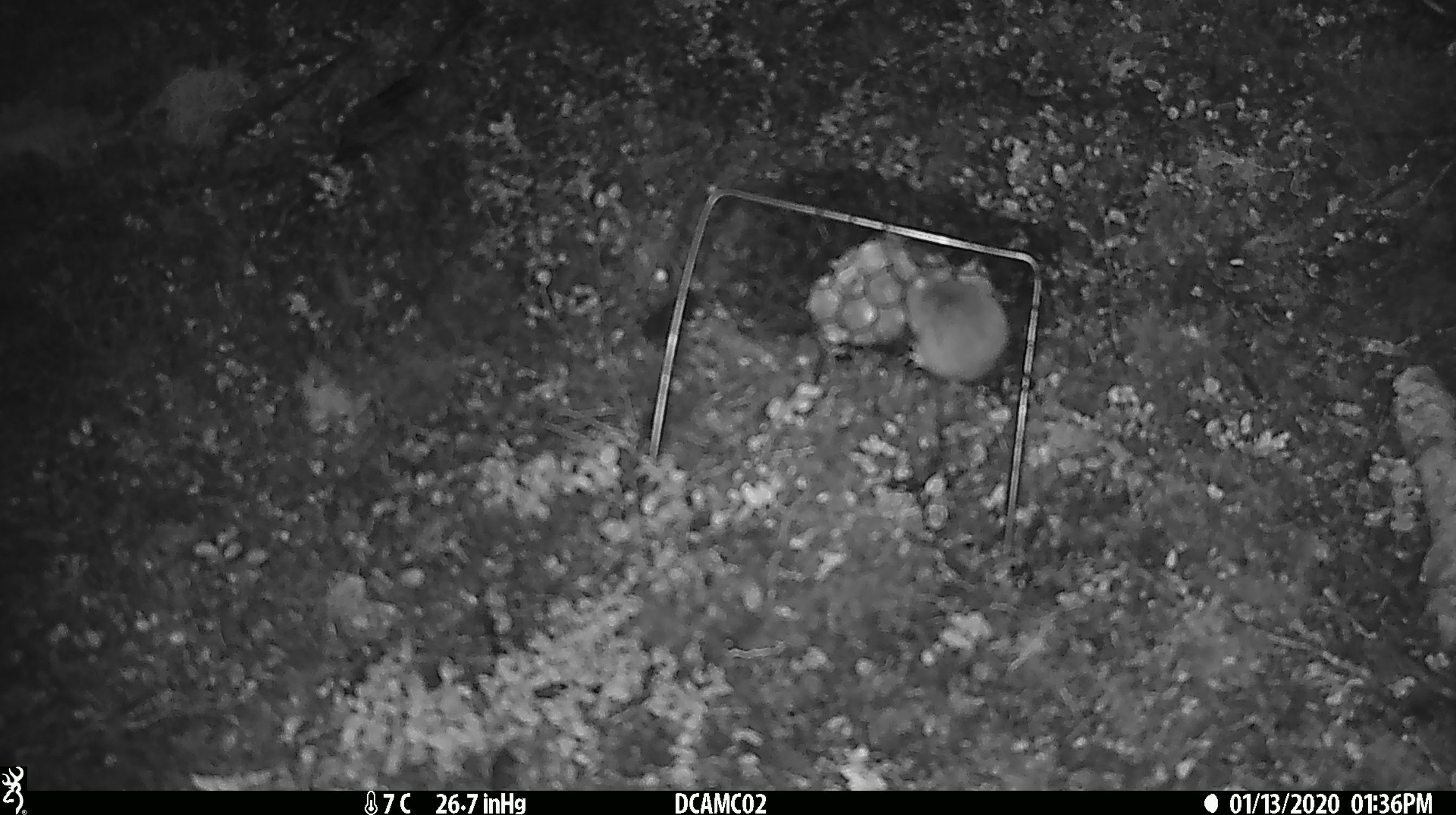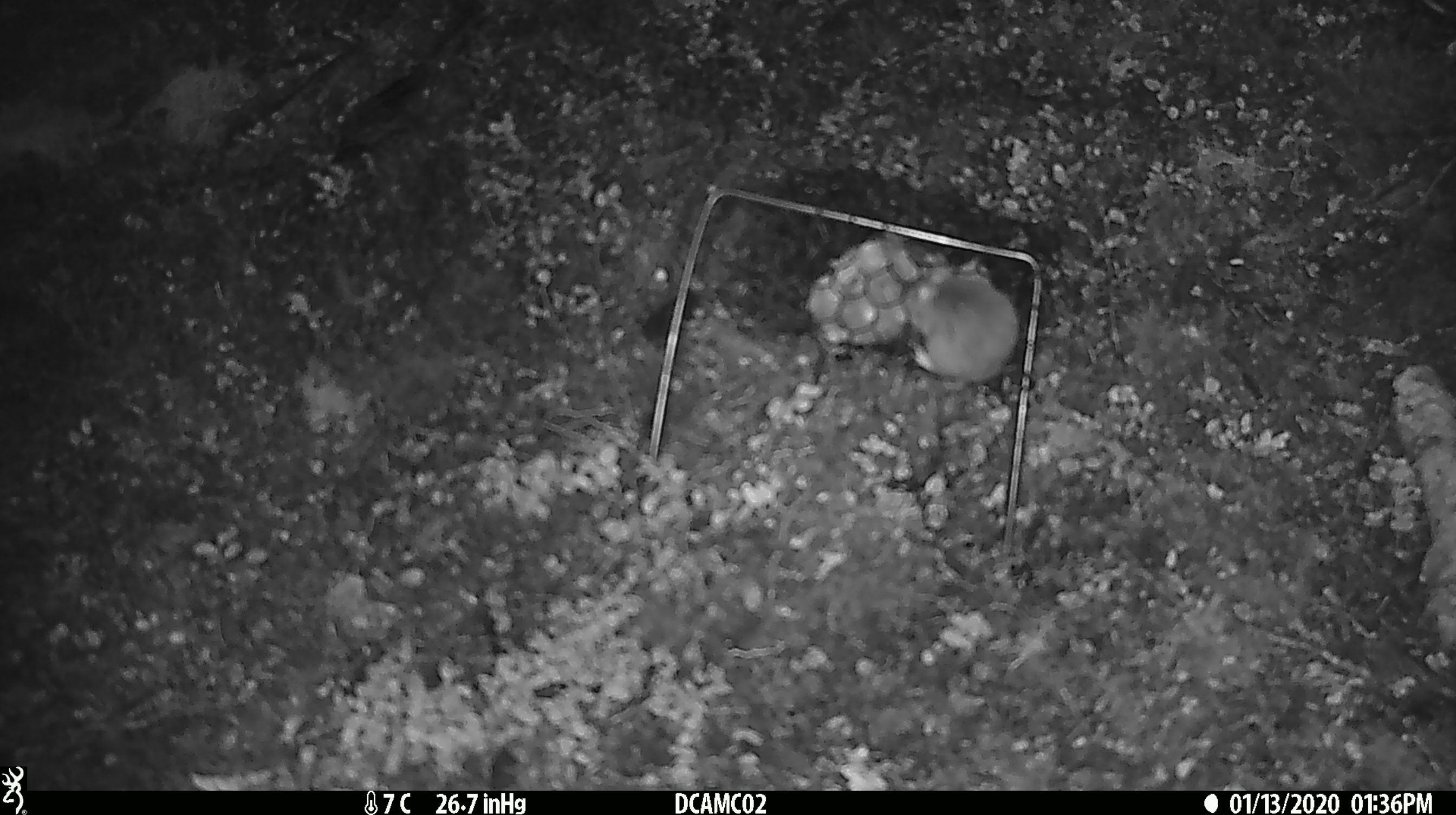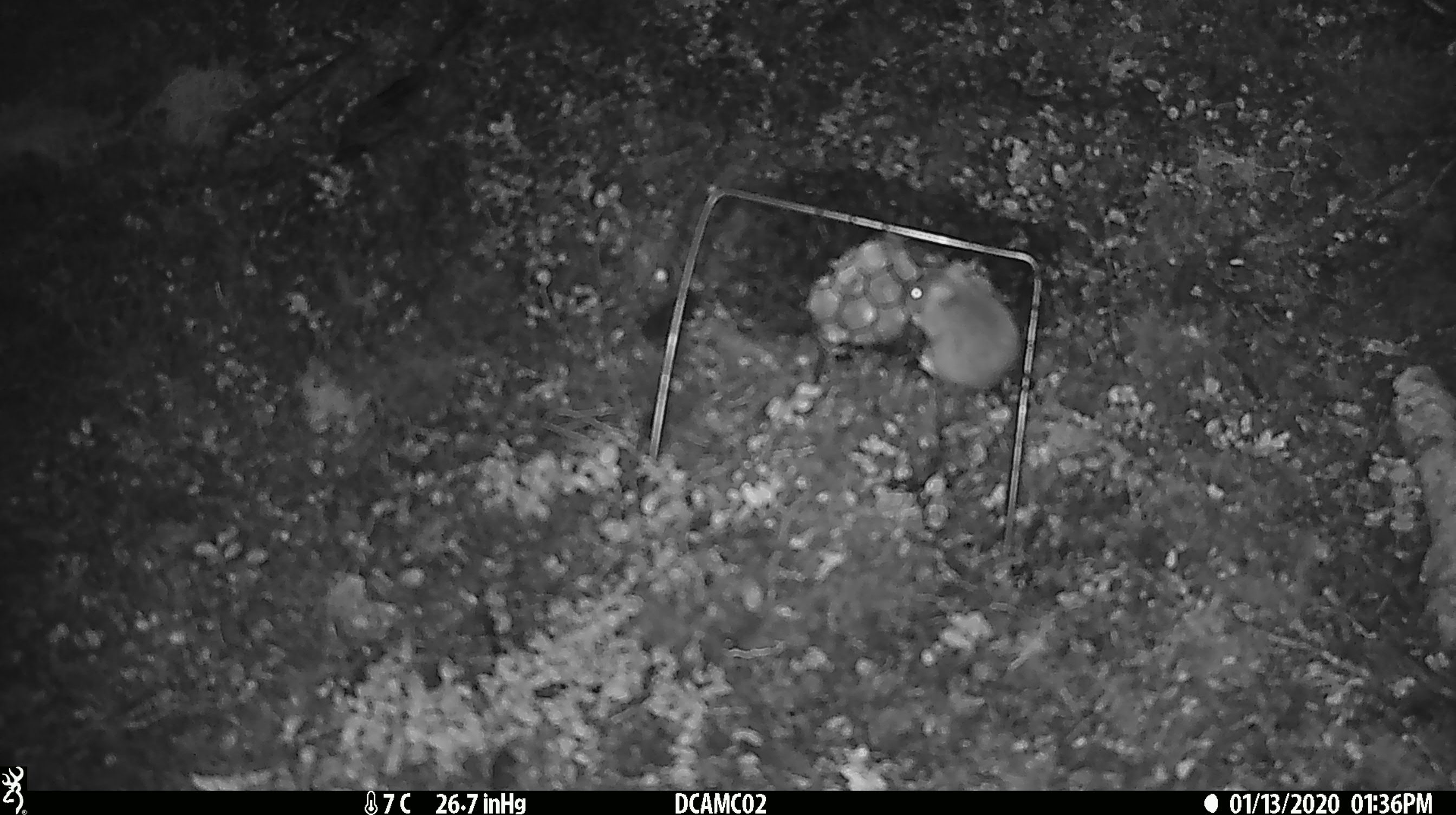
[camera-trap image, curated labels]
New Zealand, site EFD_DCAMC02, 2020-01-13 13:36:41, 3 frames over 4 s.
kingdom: Animalia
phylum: Chordata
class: Mammalia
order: Rodentia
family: Muridae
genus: Mus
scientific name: Mus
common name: mouse